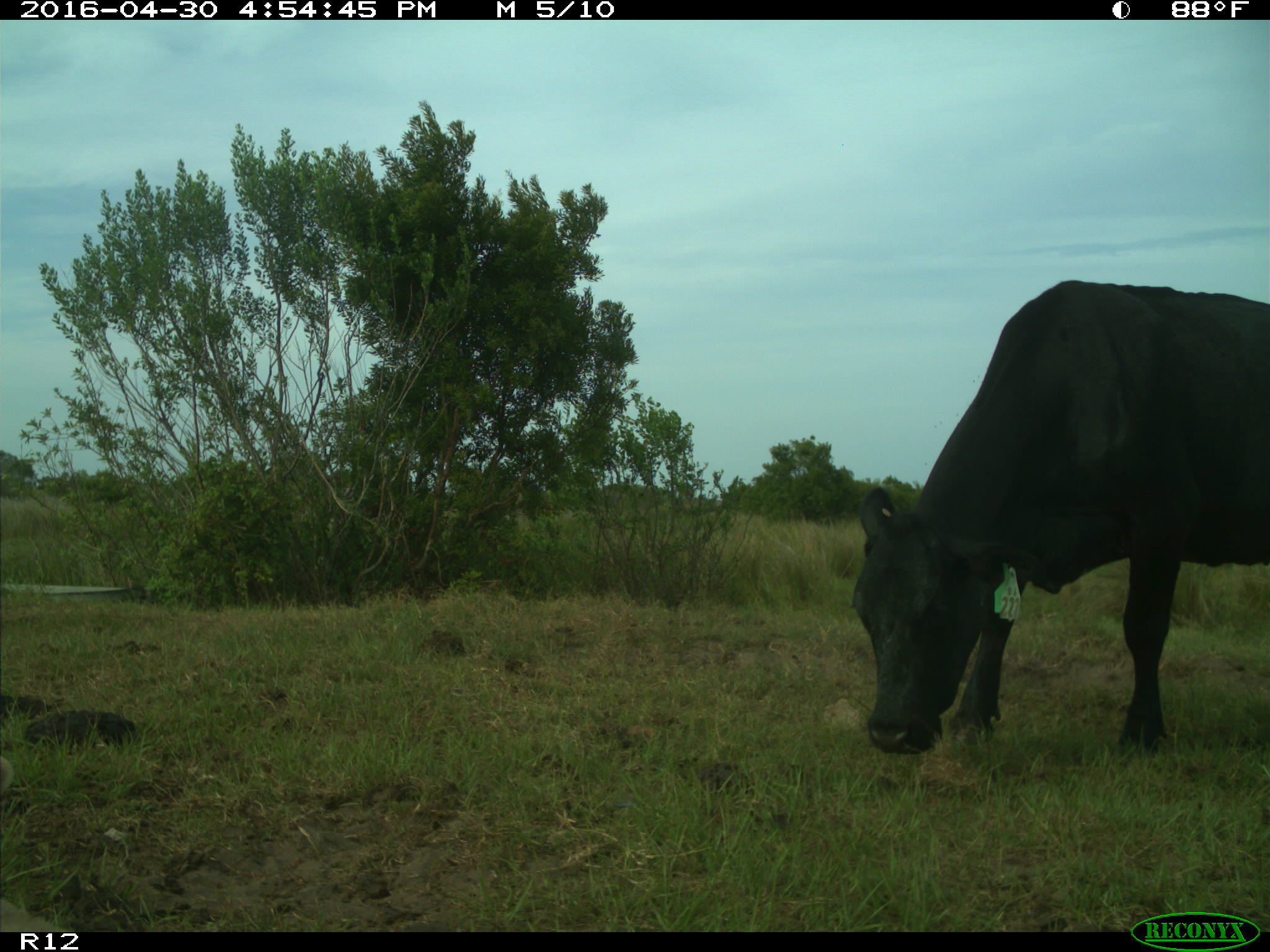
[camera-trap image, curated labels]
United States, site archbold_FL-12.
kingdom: Animalia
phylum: Chordata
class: Mammalia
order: Artiodactyla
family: Bovidae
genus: Bos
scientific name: Bos taurus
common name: domestic cow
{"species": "Bos taurus (domestic cow)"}